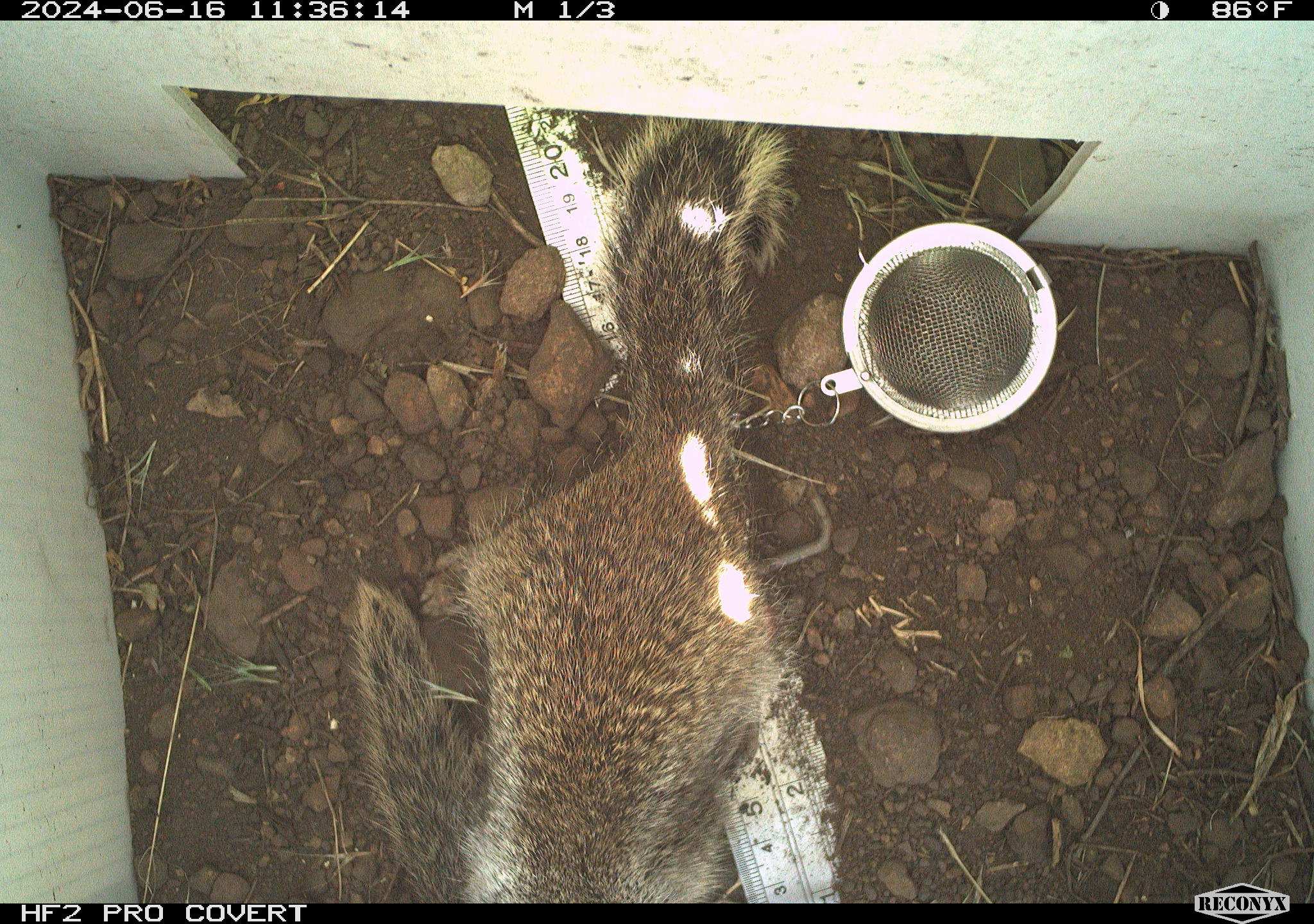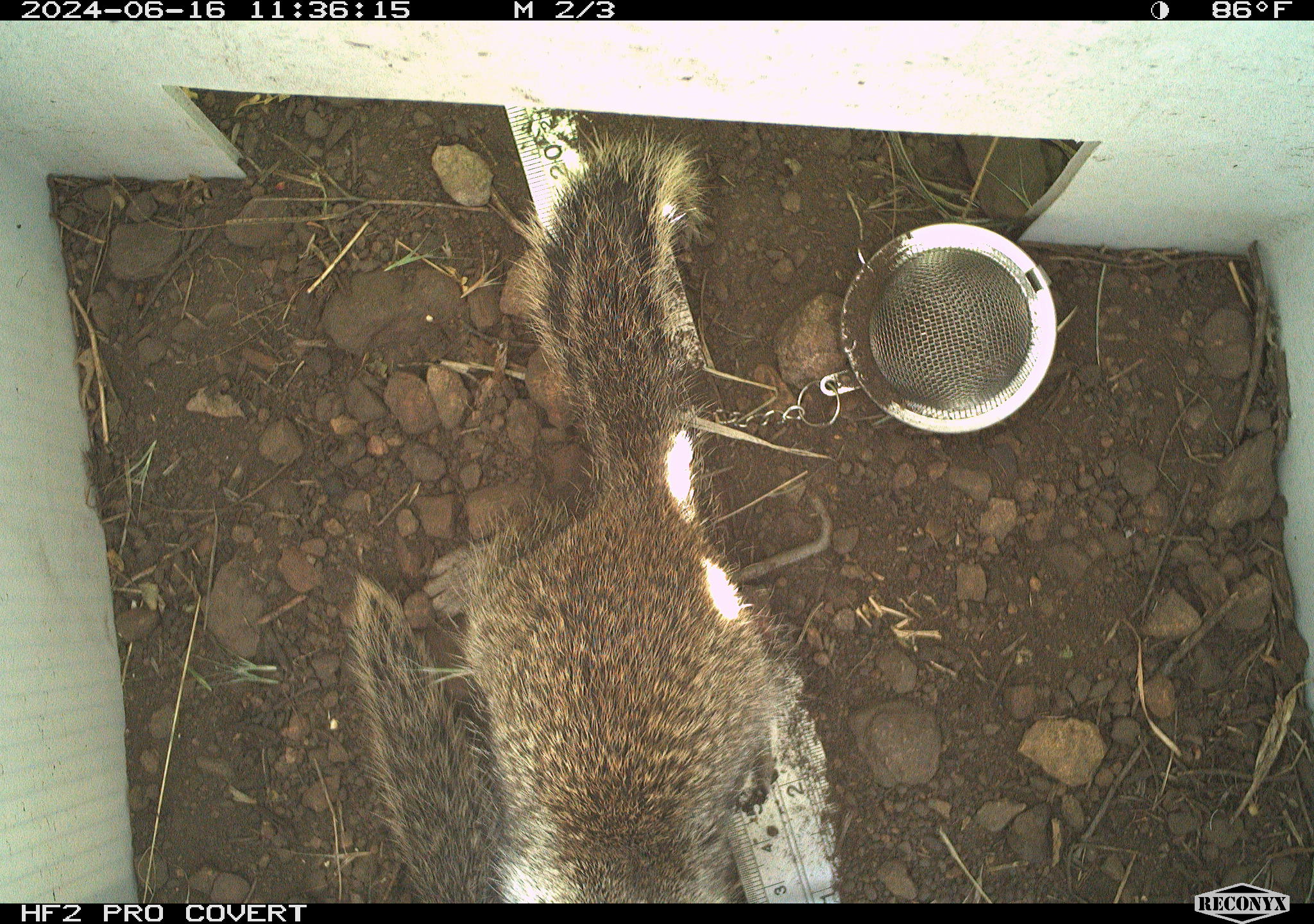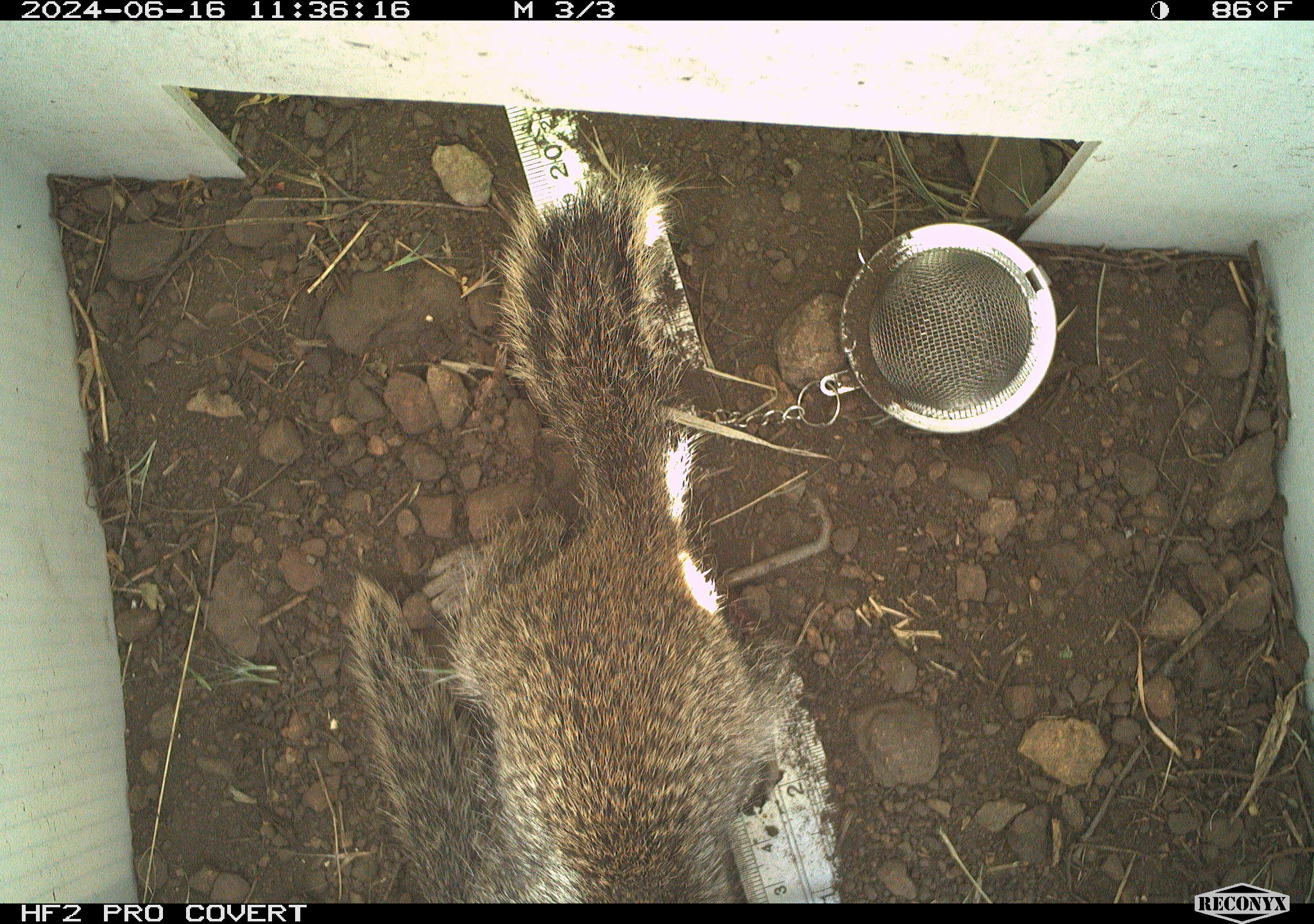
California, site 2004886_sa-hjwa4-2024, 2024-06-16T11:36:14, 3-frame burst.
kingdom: Animalia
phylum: Chordata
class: Mammalia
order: Rodentia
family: Sciuridae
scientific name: Sciuridae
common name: squirrels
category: sciuridae family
Sciuridae family (squirrels) (Sciuridae).